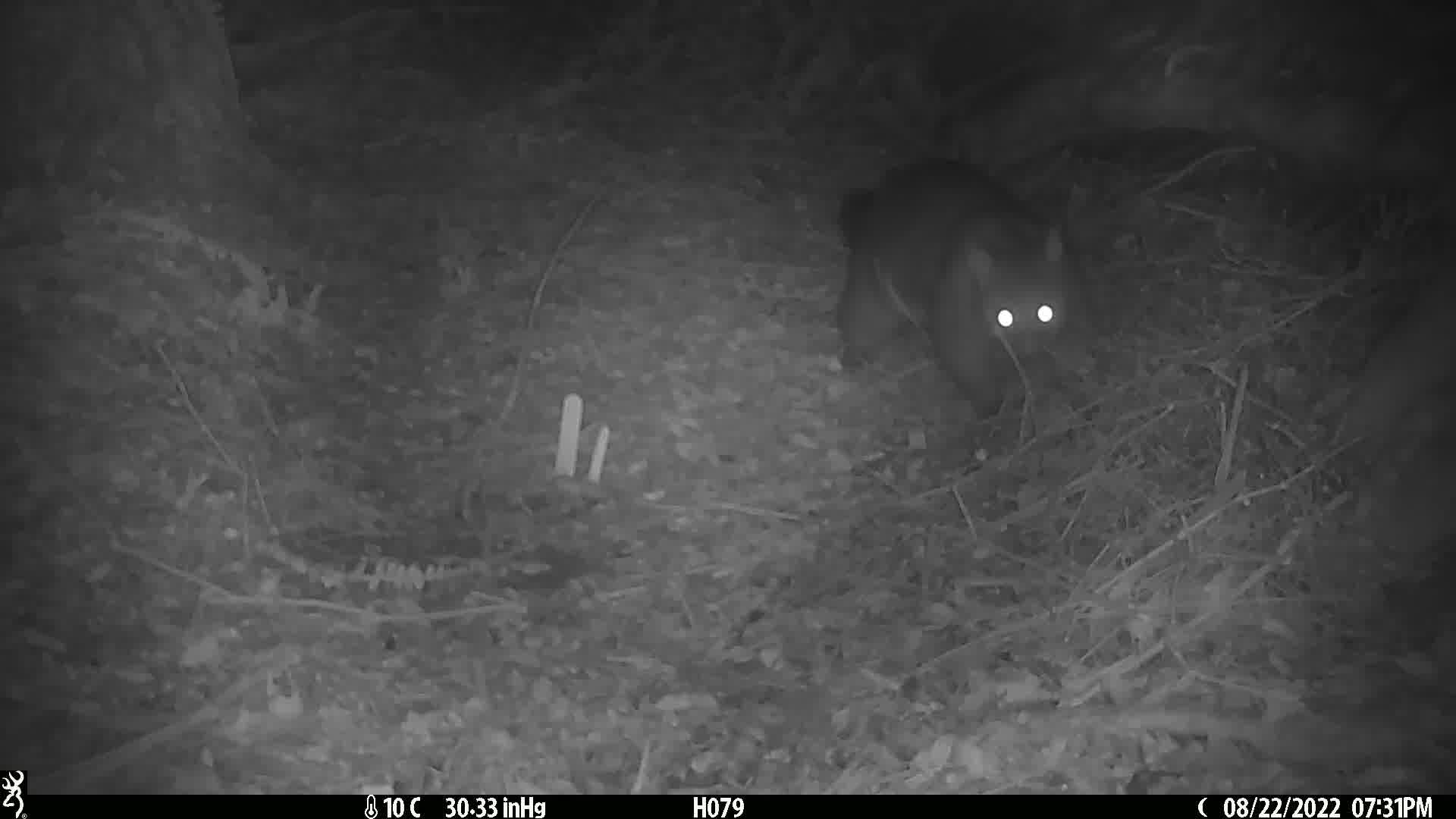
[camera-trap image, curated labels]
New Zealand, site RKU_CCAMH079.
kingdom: Animalia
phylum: Chordata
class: Mammalia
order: Diprotodontia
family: Phalangeridae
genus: Trichosurus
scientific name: Trichosurus vulpecula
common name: common brushtail possum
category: possum